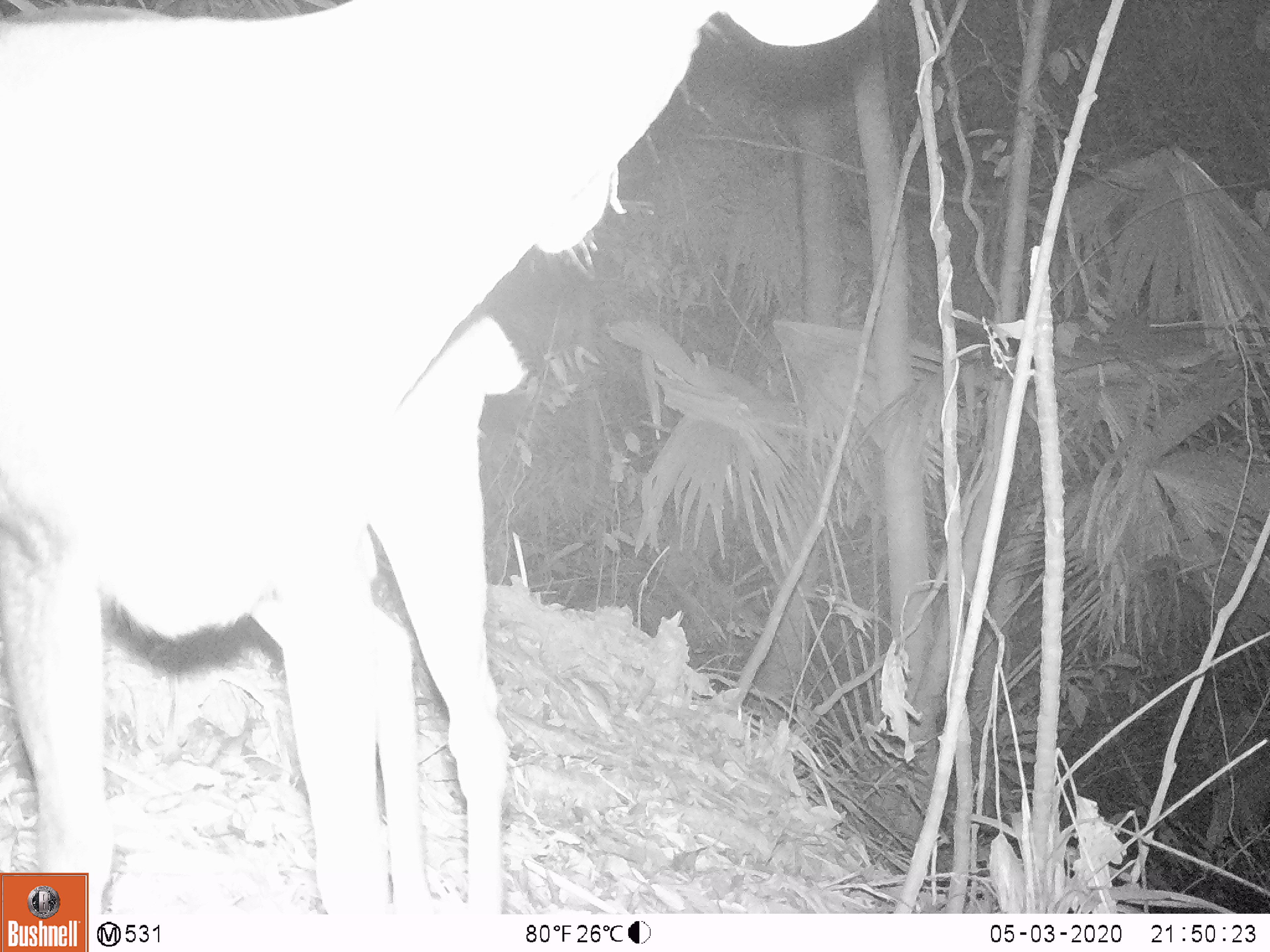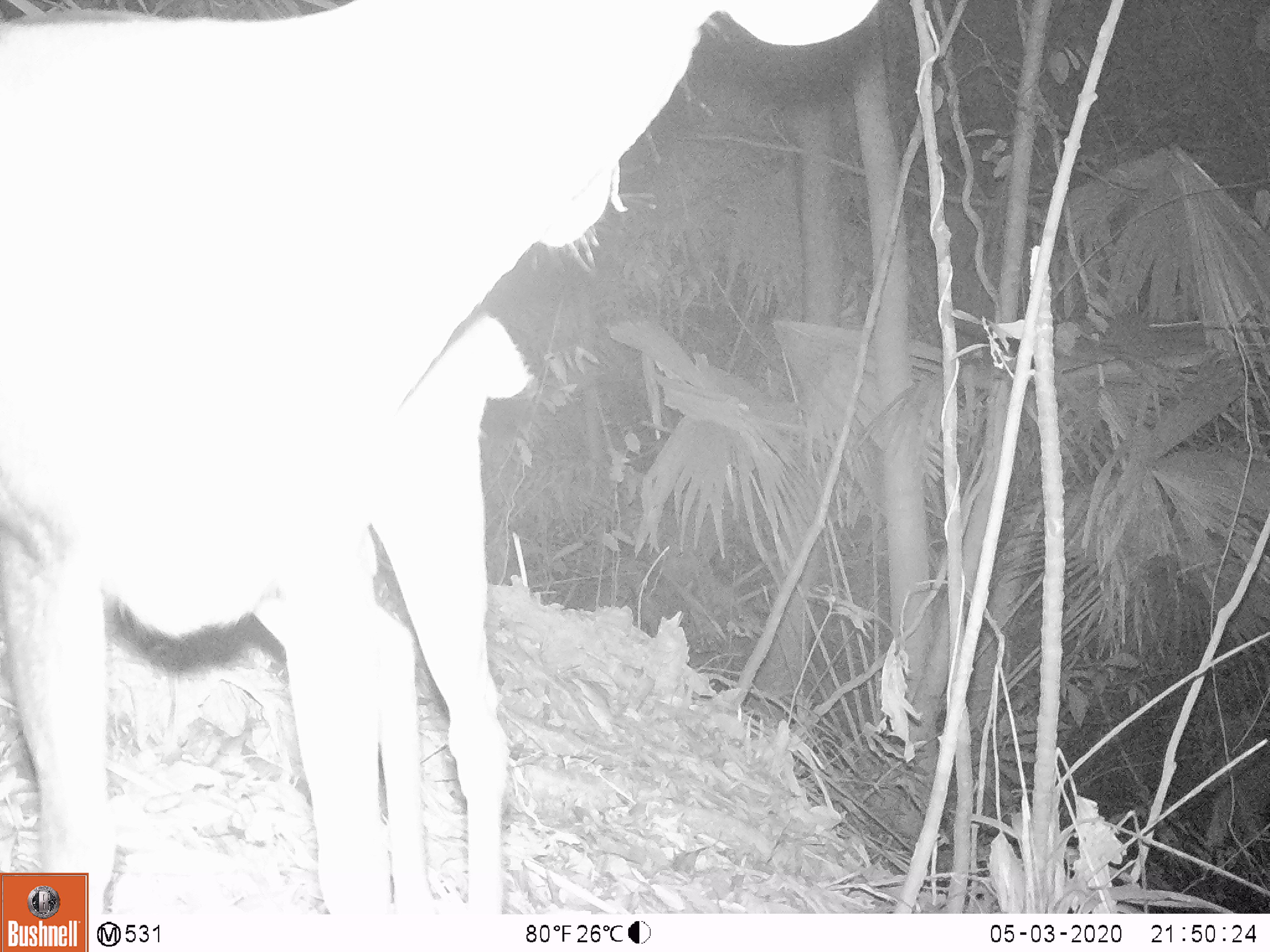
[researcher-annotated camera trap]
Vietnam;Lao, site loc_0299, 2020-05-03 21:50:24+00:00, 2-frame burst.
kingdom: Animalia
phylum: Chordata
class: Mammalia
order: Artiodactyla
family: Cervidae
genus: Muntiacus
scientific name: Muntiacus rooseveltorum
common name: roosevelt's muntjac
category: roosevelts muntjac group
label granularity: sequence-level